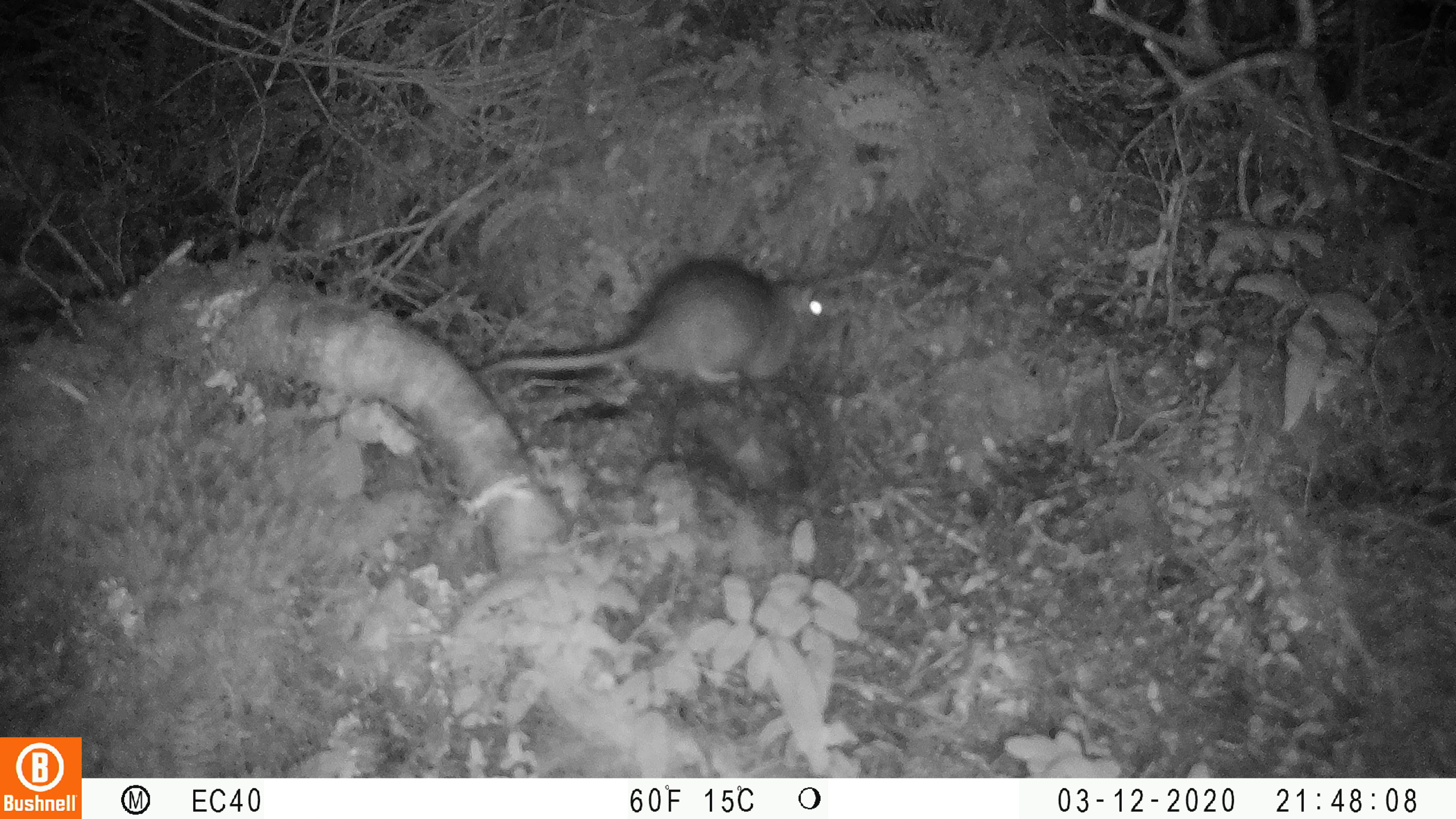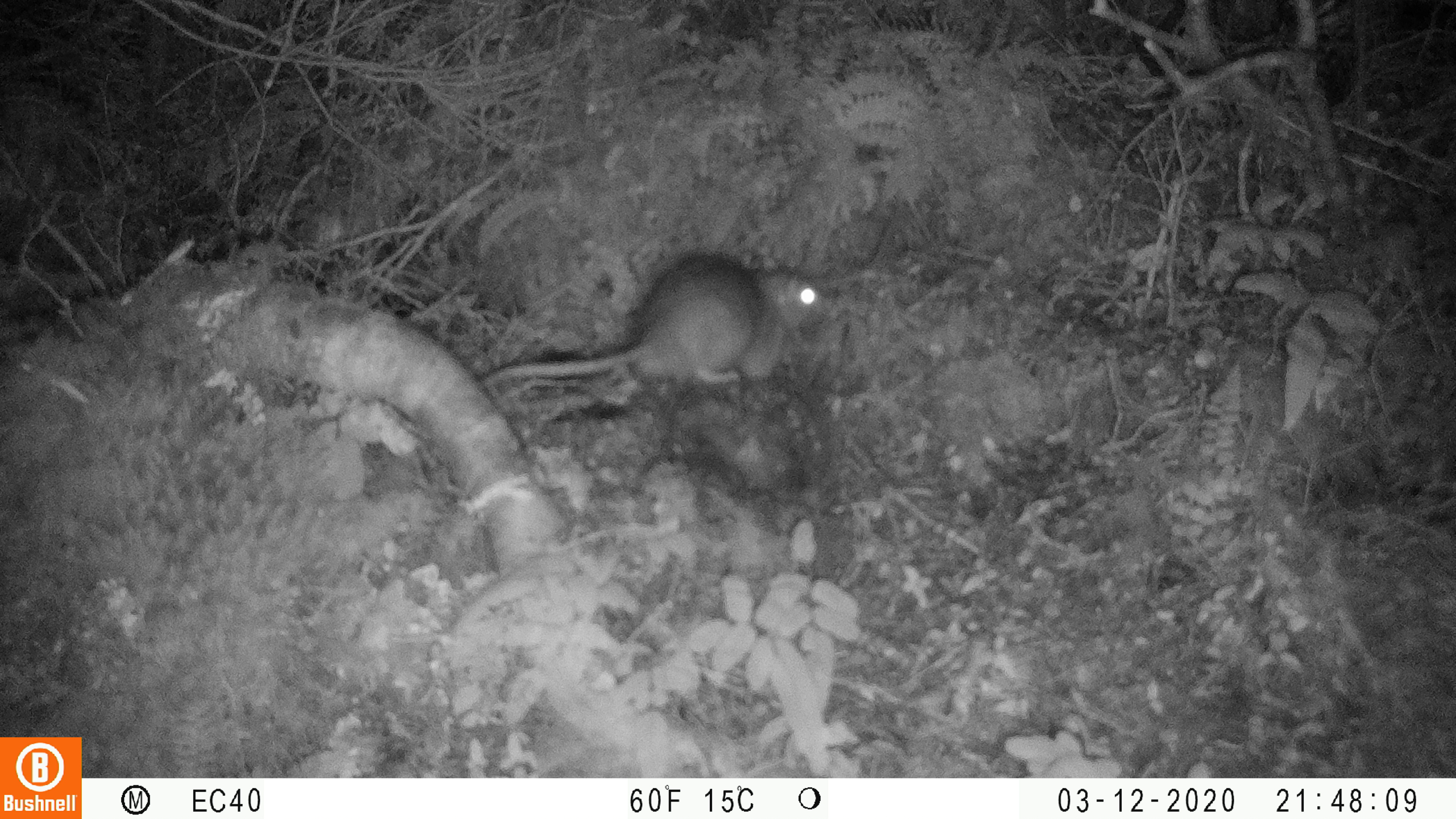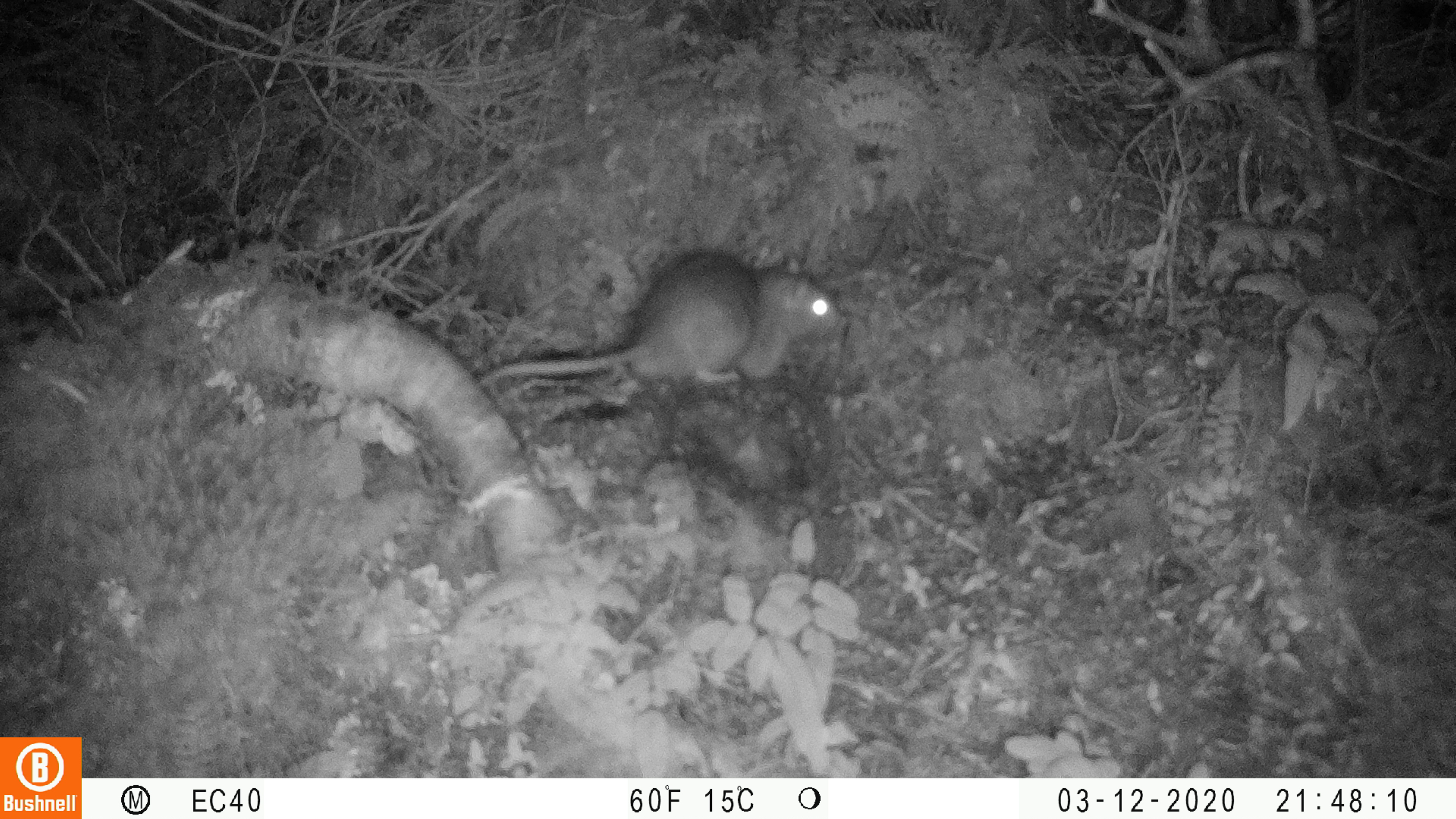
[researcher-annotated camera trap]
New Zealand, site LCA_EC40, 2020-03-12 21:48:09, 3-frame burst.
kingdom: Animalia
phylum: Chordata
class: Mammalia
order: Rodentia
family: Muridae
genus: Rattus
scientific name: Rattus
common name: rat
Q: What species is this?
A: Rat (Rattus).